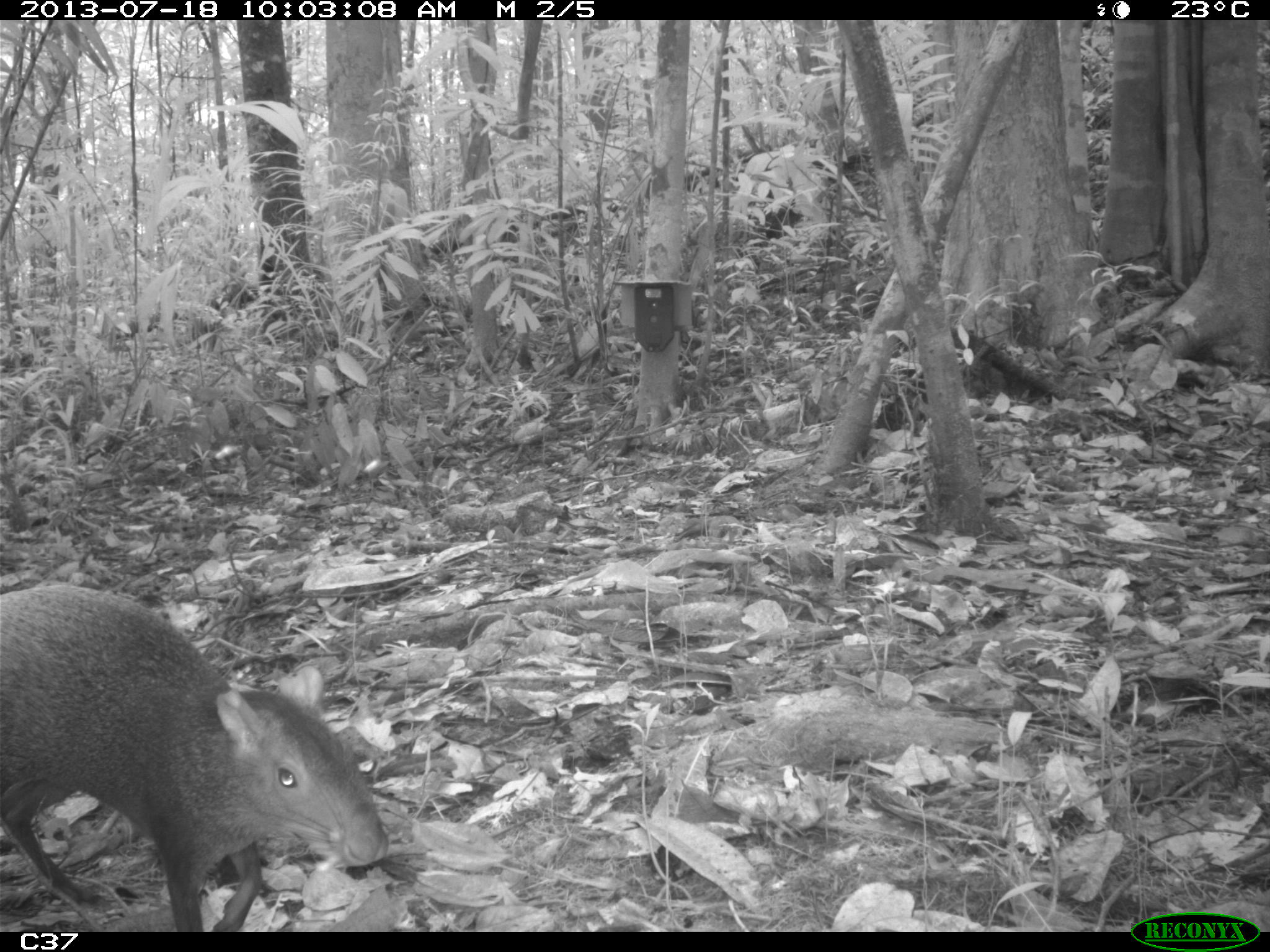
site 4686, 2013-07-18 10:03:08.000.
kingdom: Animalia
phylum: Chordata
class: Mammalia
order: Rodentia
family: Dasyproctidae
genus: Dasyprocta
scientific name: Dasyprocta leporina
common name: red-rumped agouti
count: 2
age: adult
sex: male